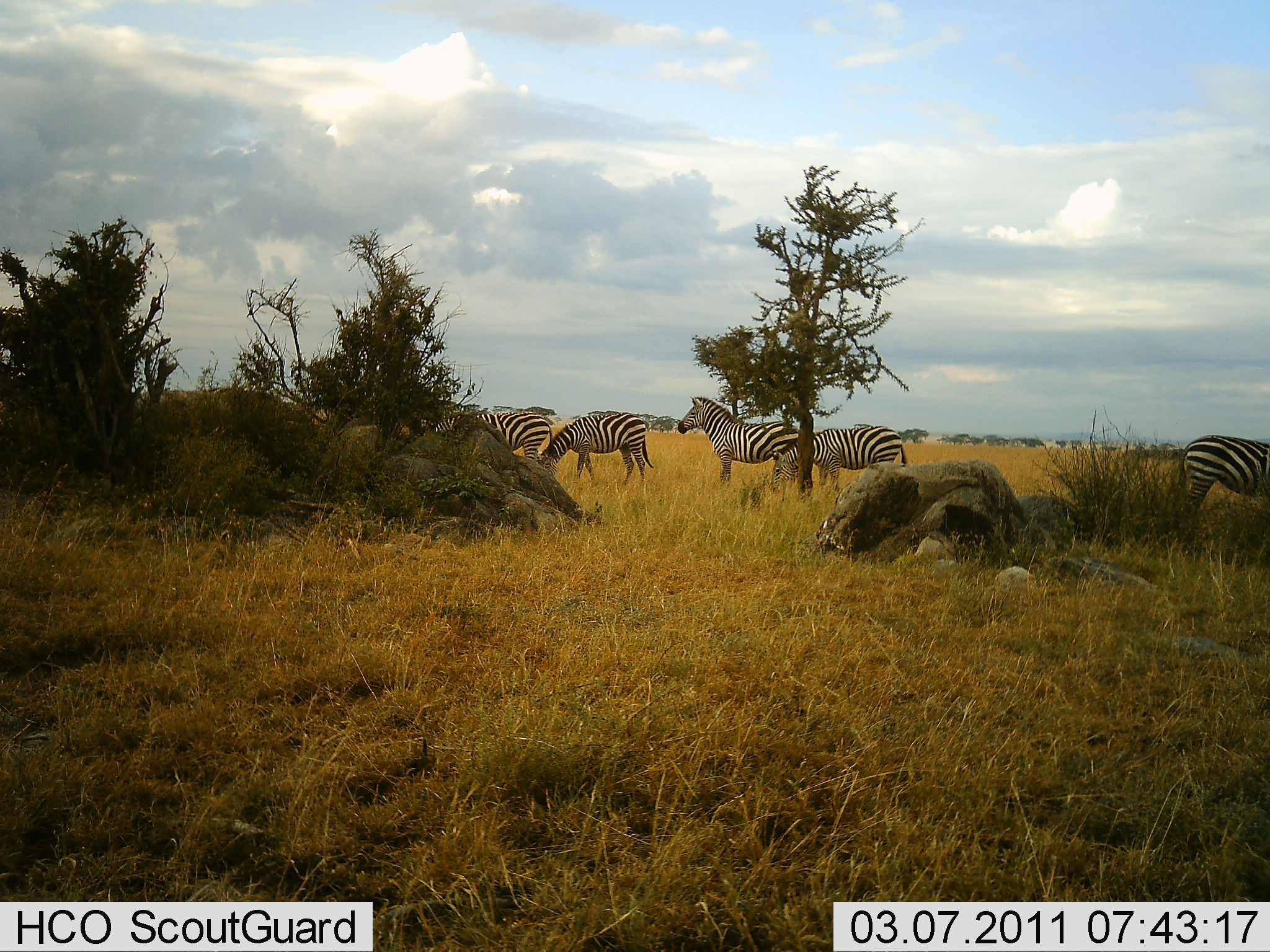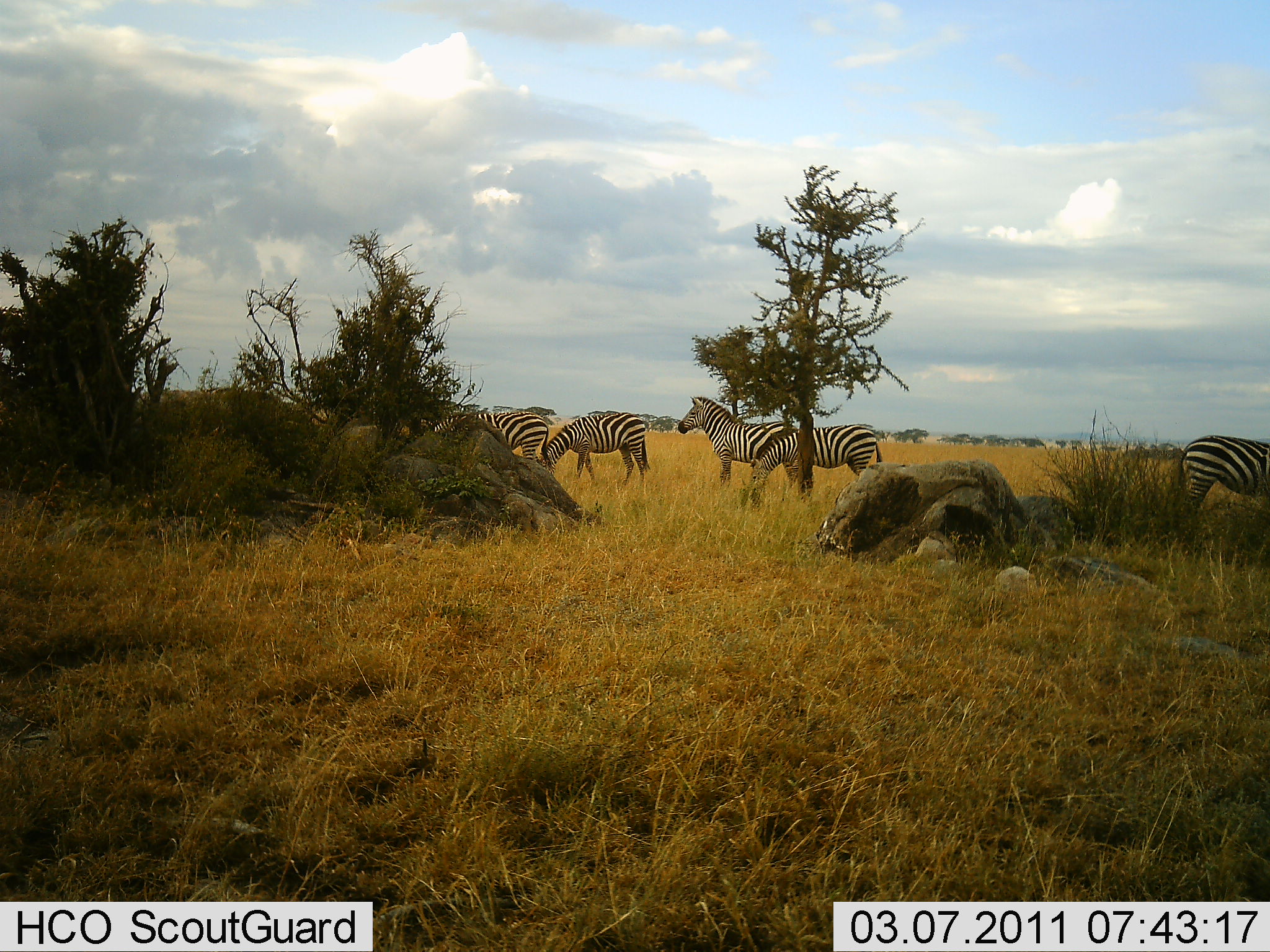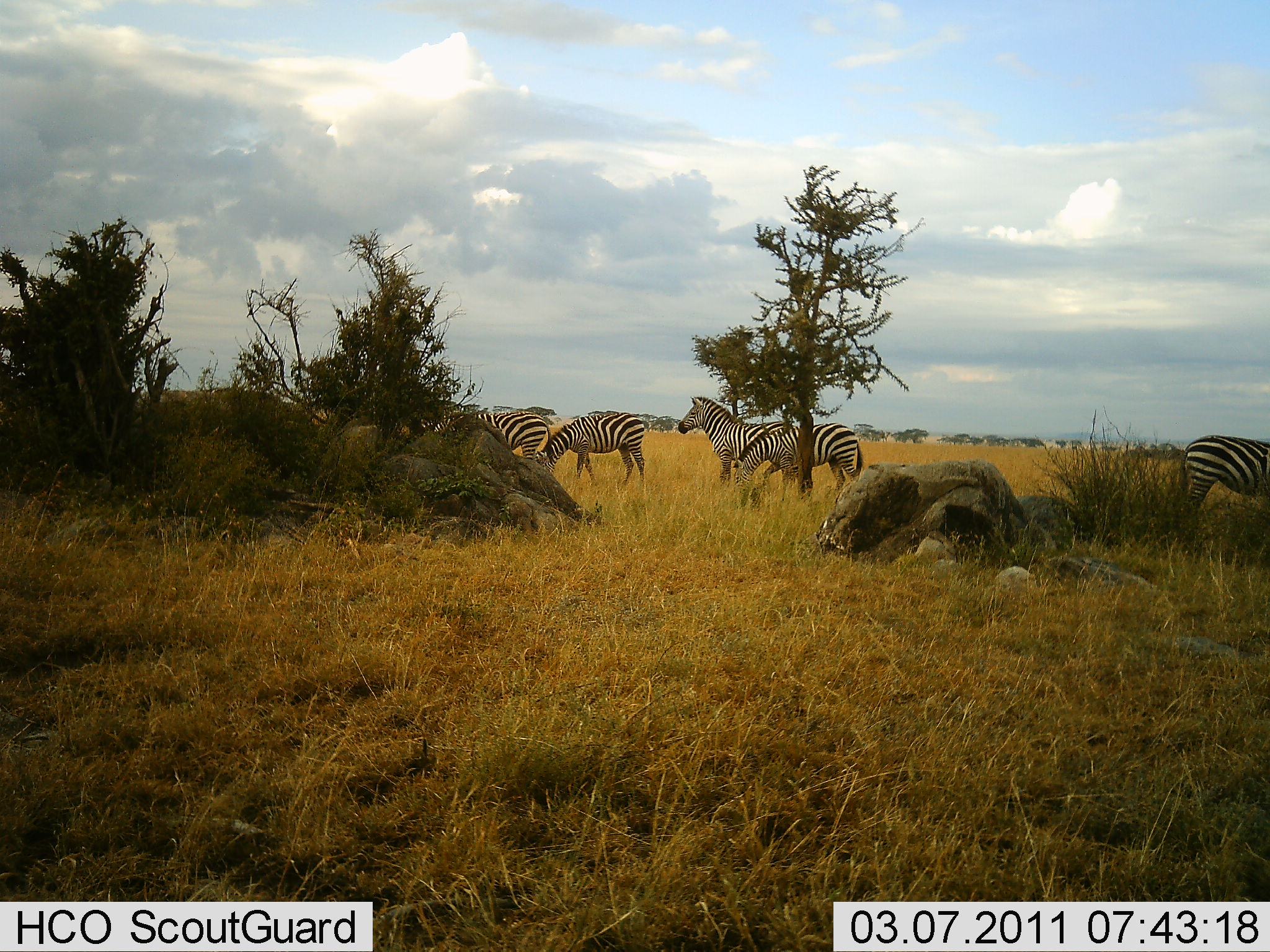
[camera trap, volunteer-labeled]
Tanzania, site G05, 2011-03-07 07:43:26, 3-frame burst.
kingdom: Animalia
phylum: Chordata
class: Mammalia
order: Perissodactyla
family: Equidae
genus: Equus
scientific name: Equus quagga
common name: plains zebra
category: zebra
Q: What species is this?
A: Zebra (plains zebra) (Equus quagga).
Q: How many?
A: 5.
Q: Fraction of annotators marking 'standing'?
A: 80%.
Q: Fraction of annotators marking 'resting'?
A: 0%.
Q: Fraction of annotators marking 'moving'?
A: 33%.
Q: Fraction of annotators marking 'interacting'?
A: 0%.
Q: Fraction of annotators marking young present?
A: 0%.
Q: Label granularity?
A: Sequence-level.